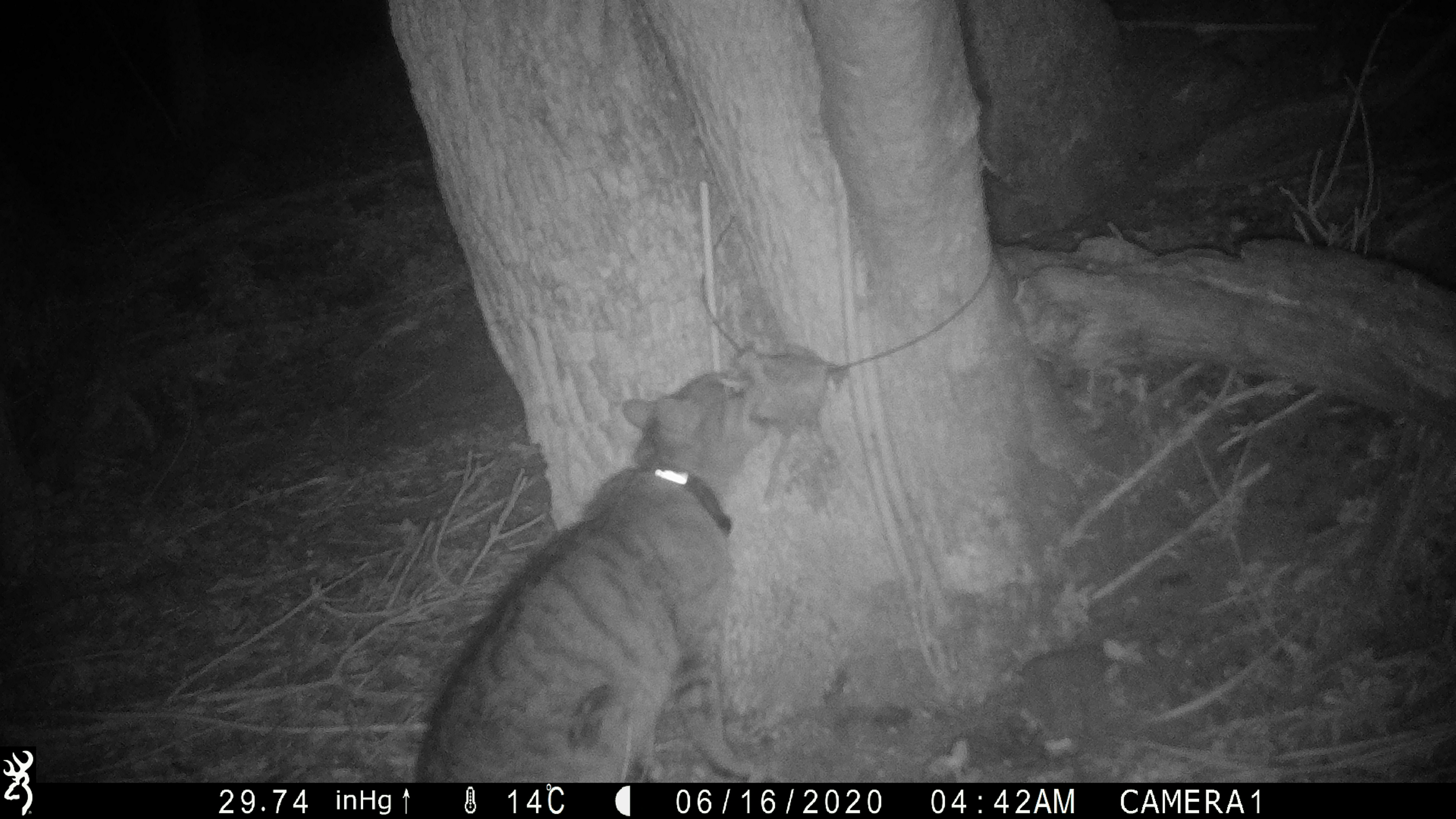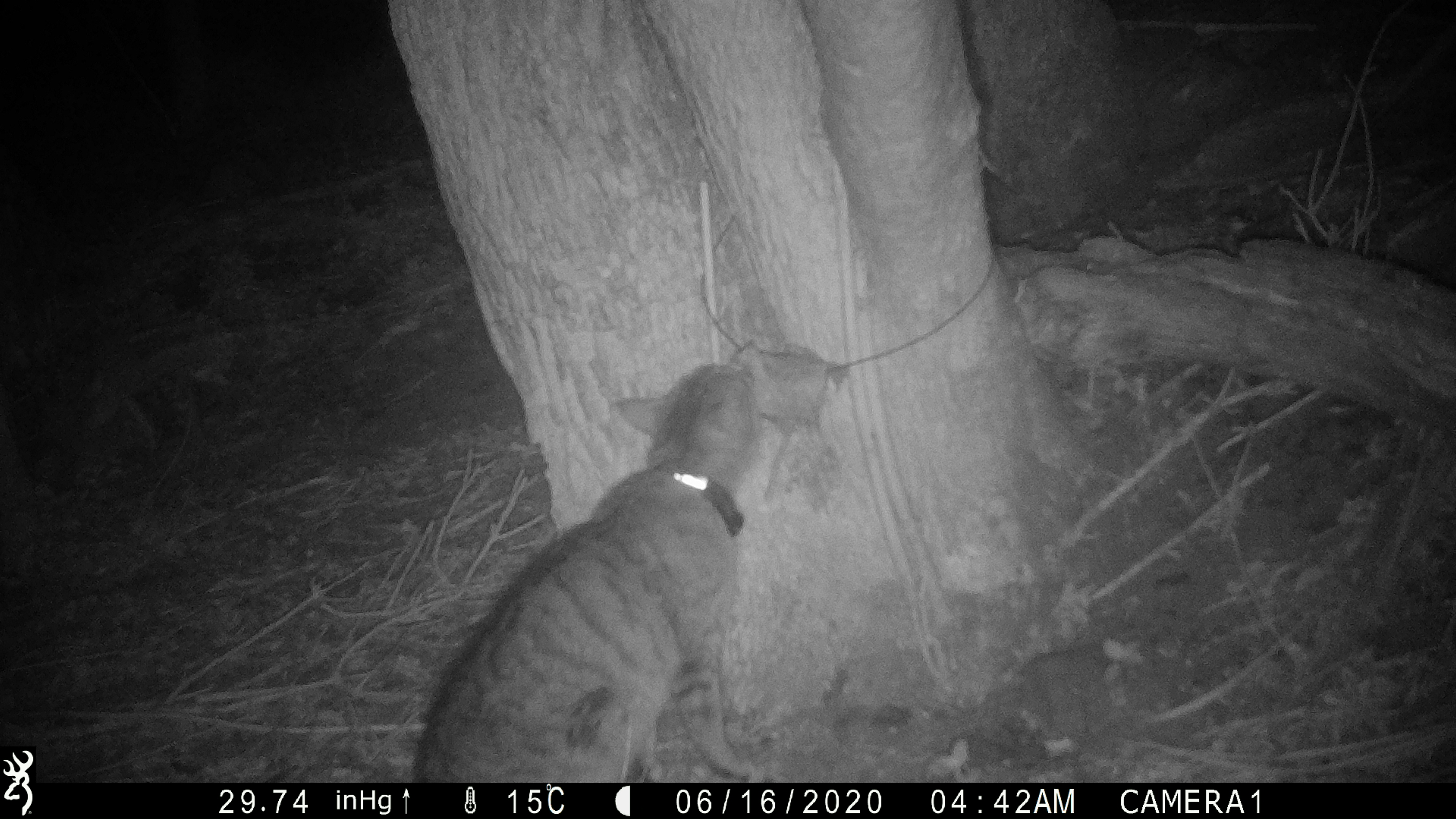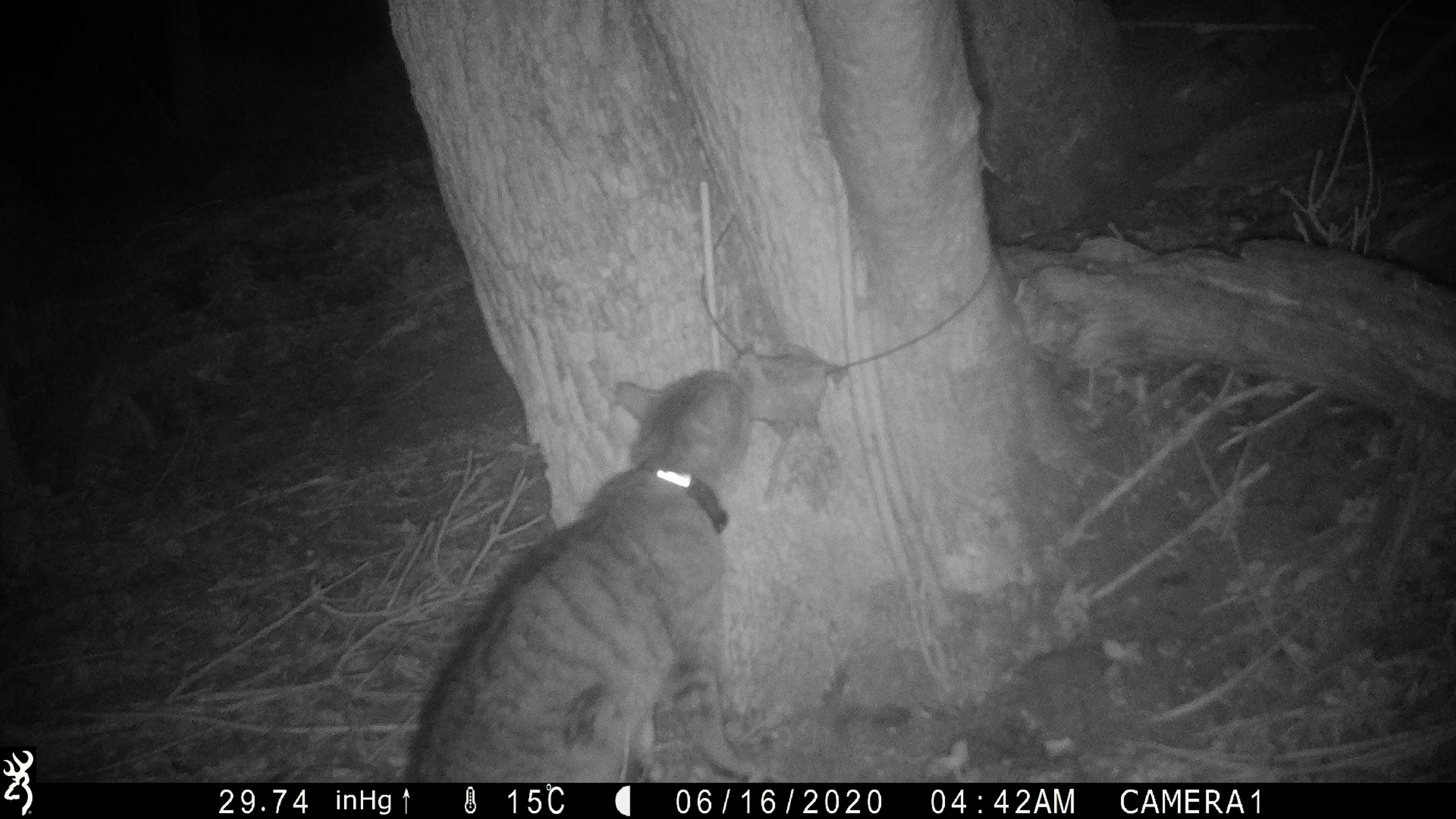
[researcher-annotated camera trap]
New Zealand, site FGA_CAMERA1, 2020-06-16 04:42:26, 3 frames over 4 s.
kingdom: Animalia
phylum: Chordata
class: Mammalia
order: Carnivora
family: Felidae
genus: Felis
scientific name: Felis catus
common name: domestic cat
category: cat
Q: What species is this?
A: Cat (domestic cat) (Felis catus).